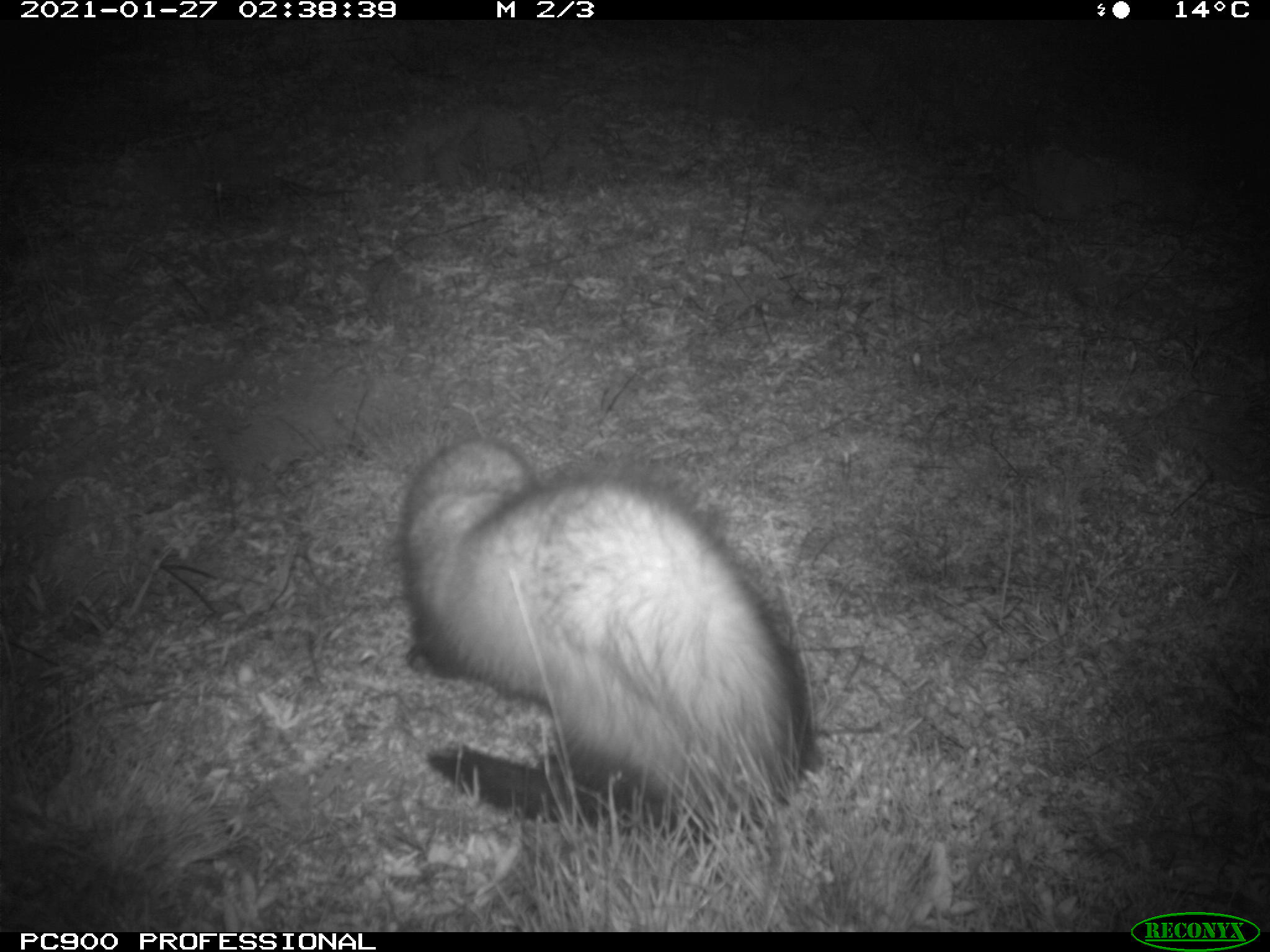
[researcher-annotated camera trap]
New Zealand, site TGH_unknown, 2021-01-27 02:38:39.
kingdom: Animalia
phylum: Chordata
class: Mammalia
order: Carnivora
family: Mustelidae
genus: Mustela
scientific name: Mustela furo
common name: ferret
Ferret (Mustela furo).